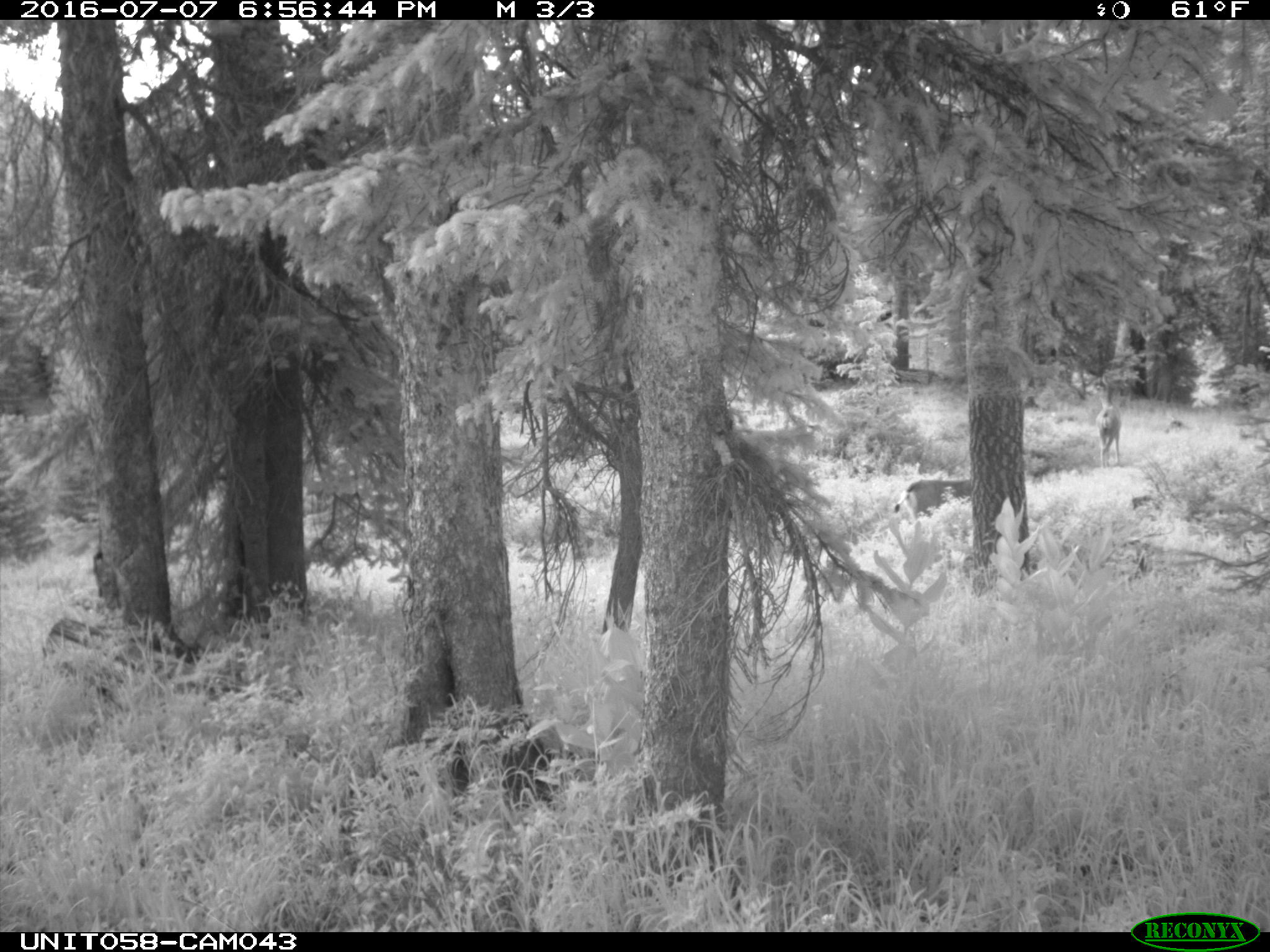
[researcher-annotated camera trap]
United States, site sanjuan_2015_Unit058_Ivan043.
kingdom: Animalia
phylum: Chordata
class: Mammalia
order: Artiodactyla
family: Cervidae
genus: Odocoileus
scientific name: Odocoileus hemionus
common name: mule deer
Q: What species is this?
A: Odocoileus hemionus (mule deer).